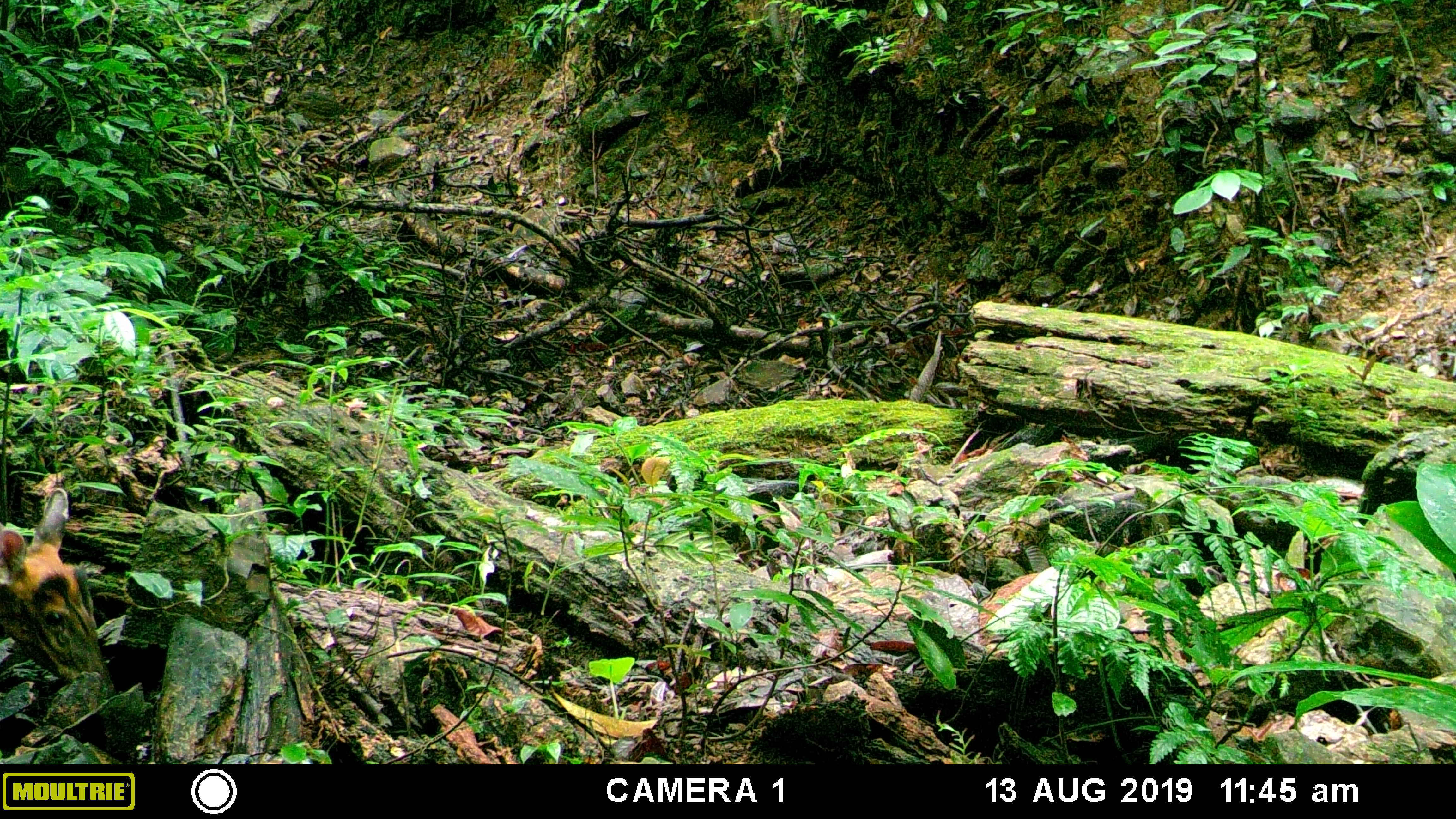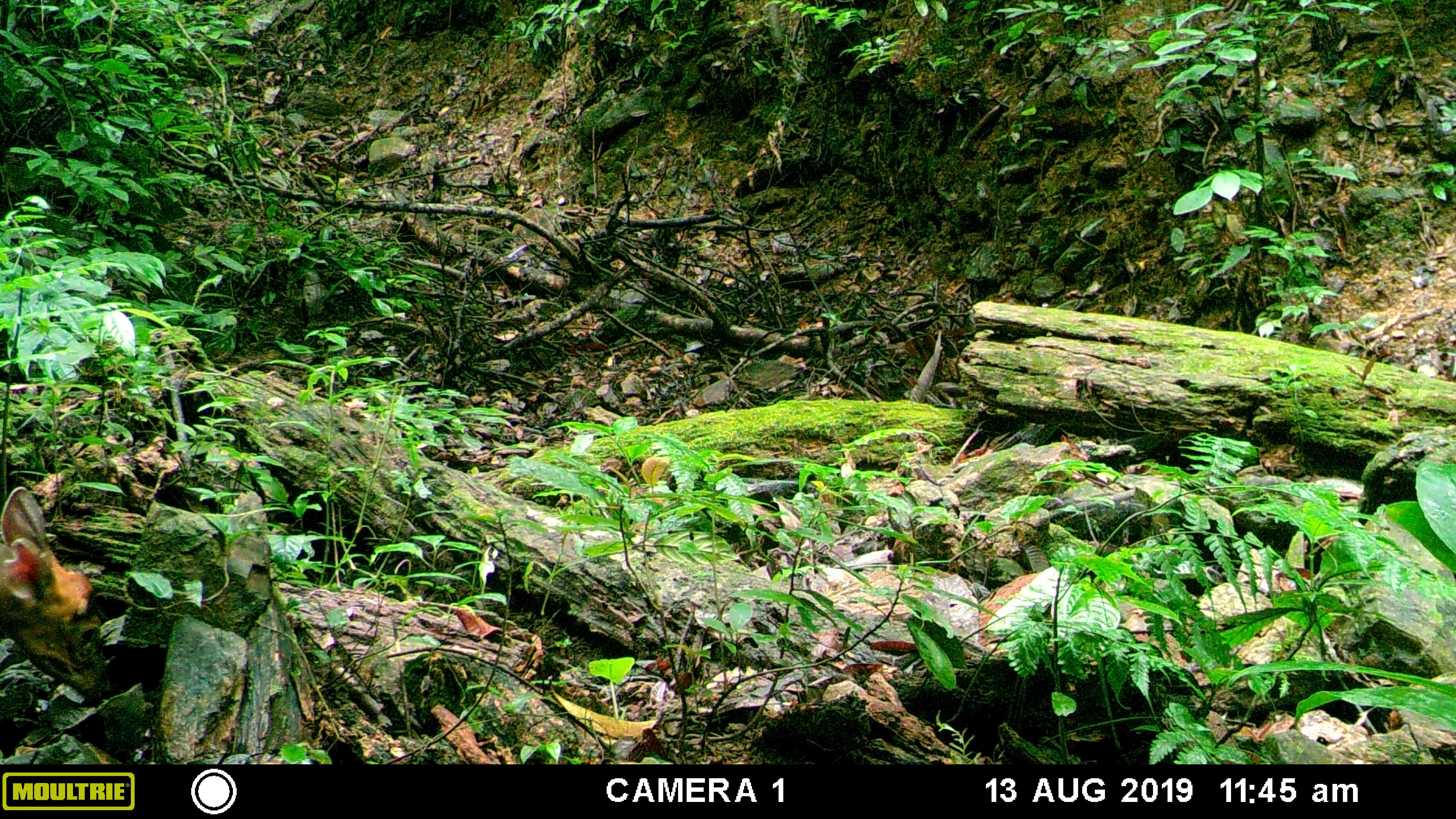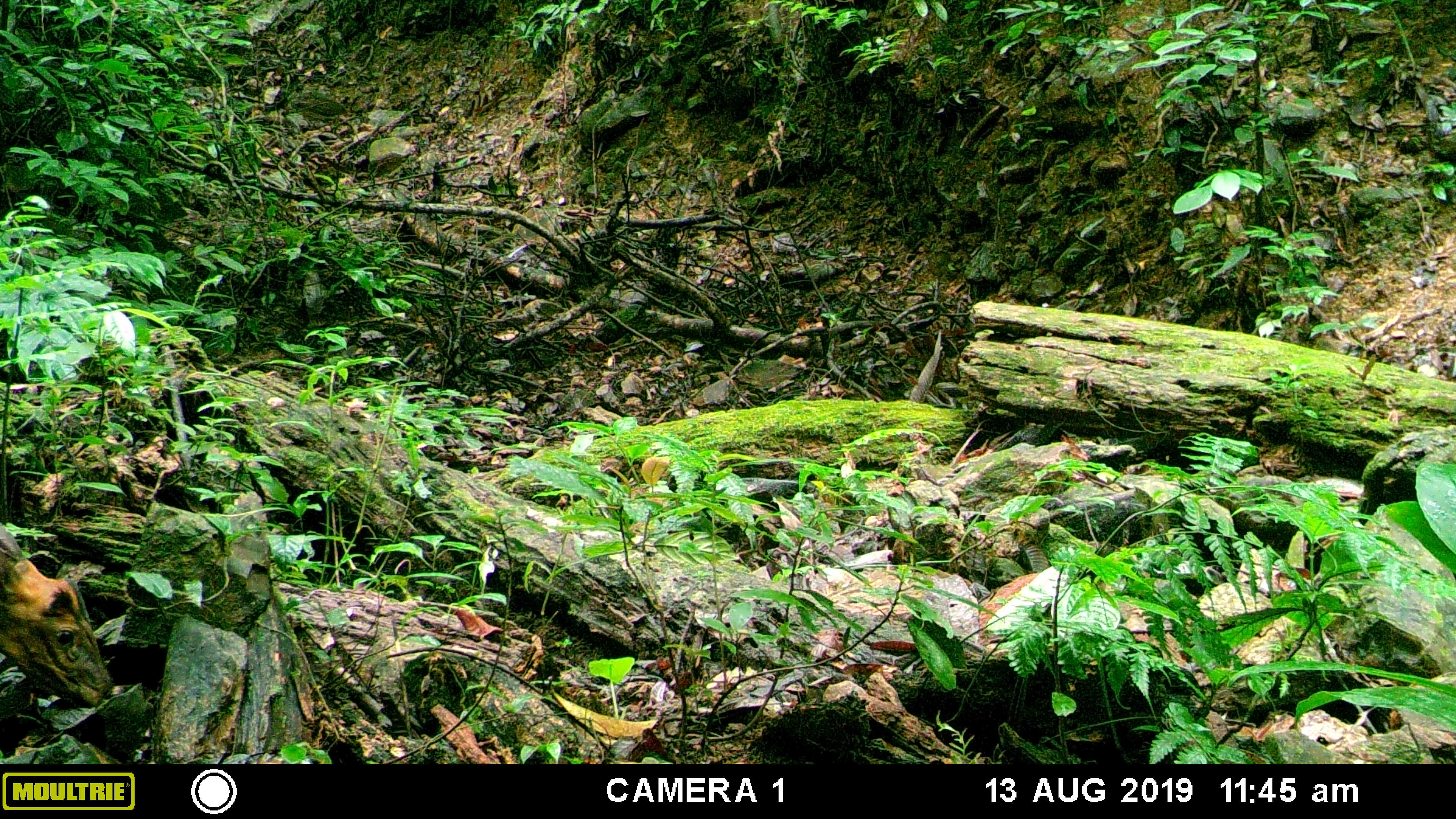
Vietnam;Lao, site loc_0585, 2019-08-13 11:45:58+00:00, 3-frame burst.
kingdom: Animalia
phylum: Chordata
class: Mammalia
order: Artiodactyla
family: Cervidae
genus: Muntiacus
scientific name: Muntiacus muntjak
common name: red muntjac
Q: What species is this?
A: Red muntjac (Muntiacus muntjak).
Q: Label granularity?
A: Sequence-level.